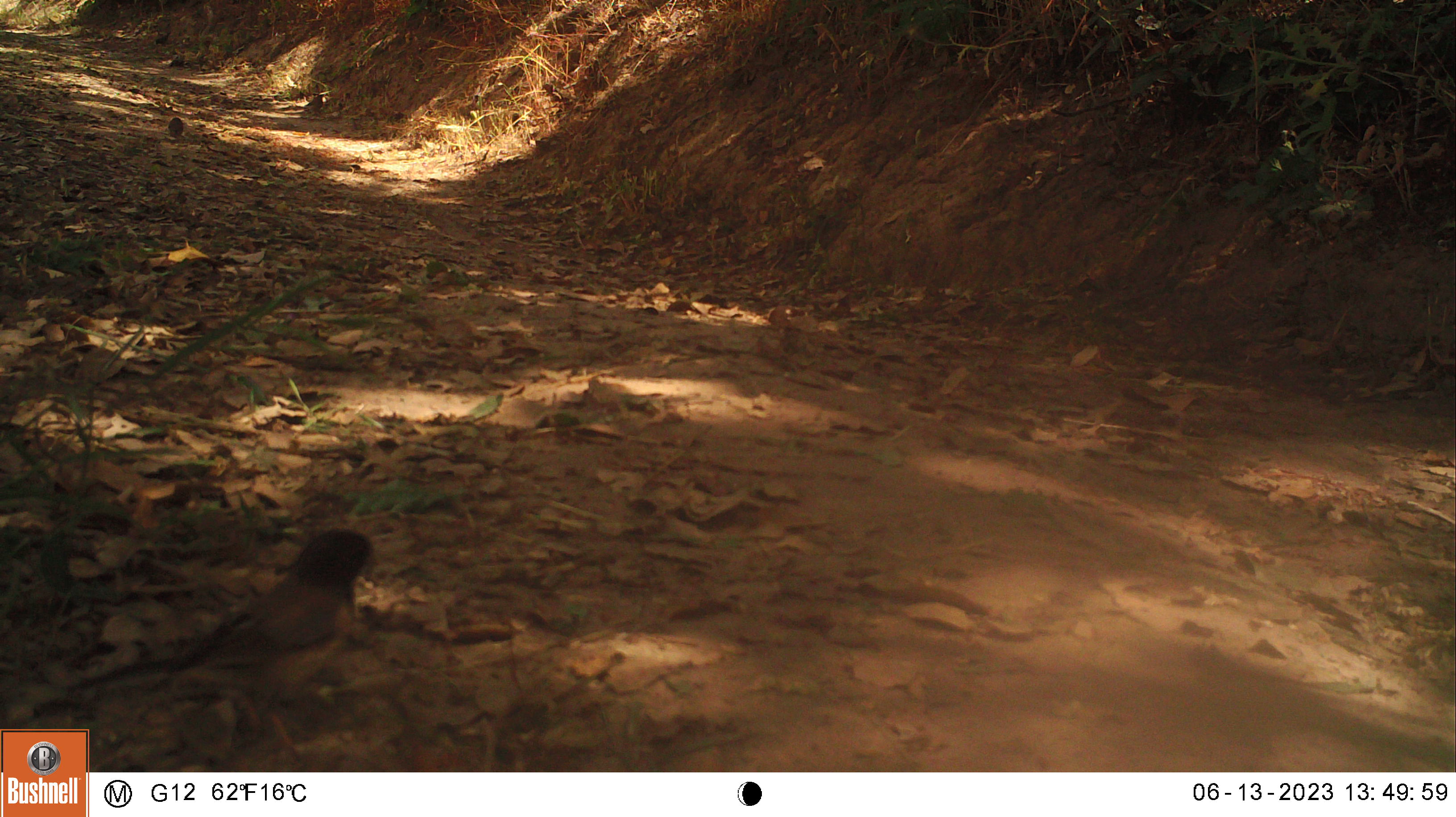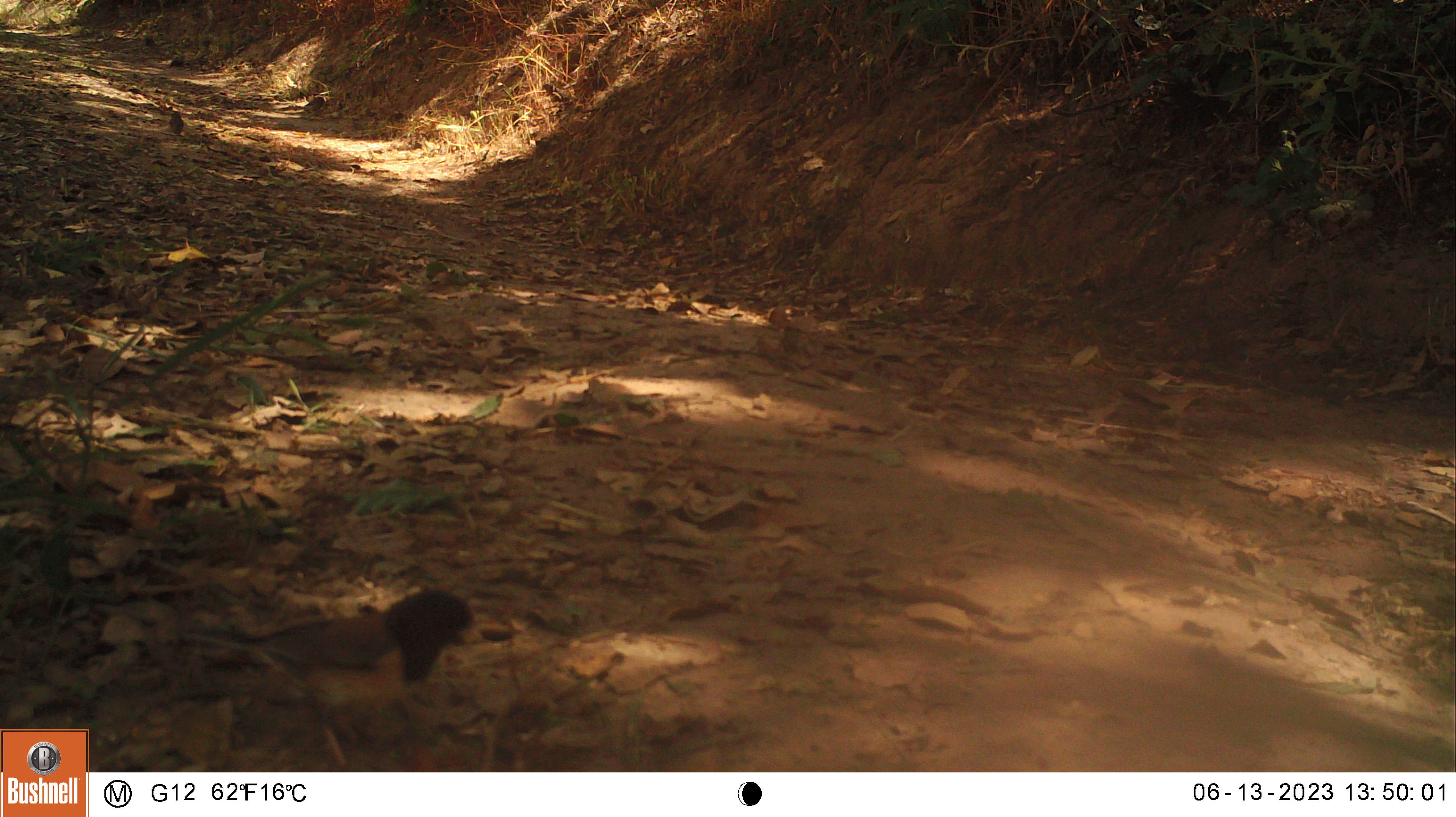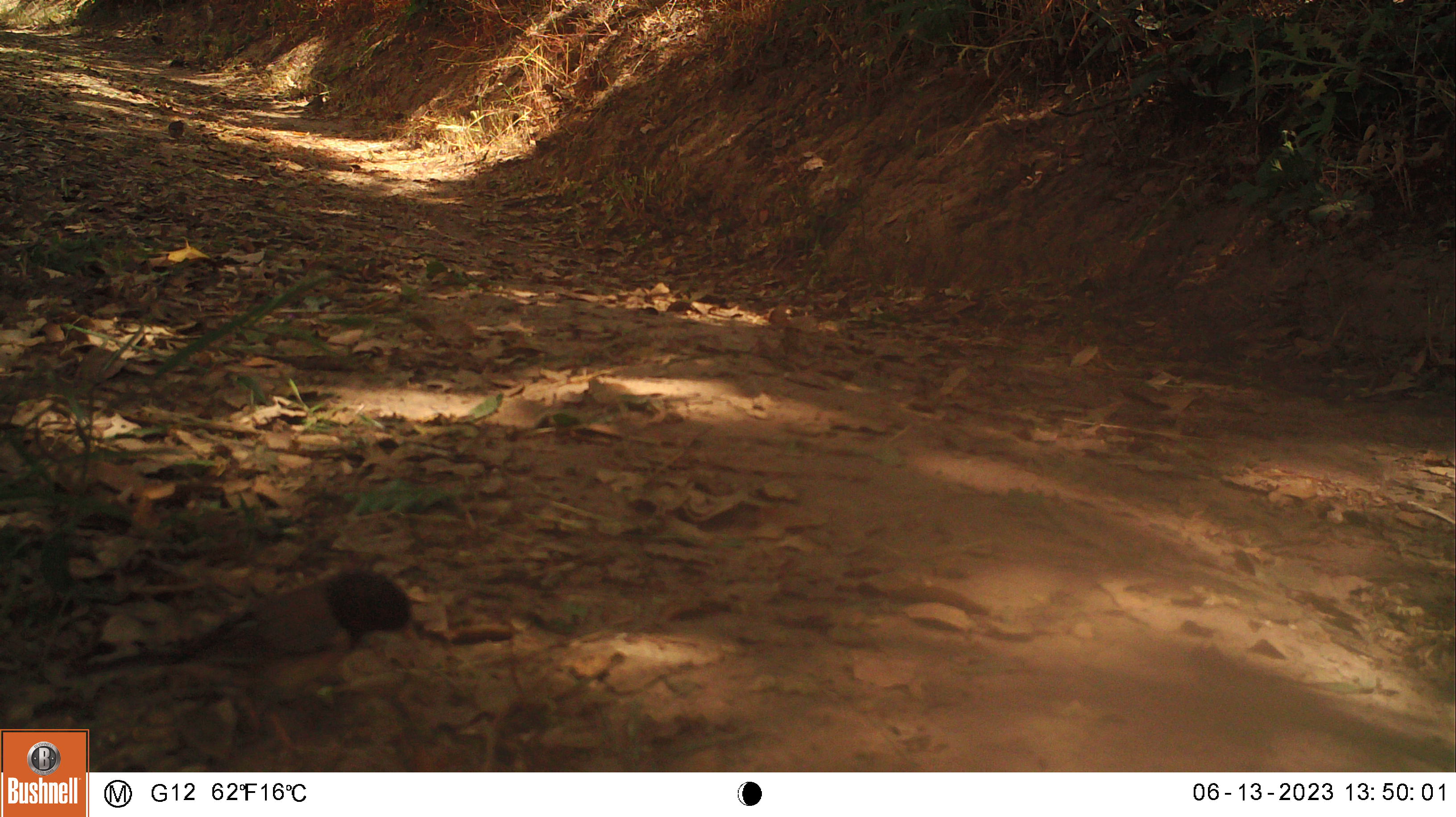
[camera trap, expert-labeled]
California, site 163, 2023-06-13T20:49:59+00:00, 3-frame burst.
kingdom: Animalia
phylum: Chordata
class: Aves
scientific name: Aves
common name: bird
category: unknown bird